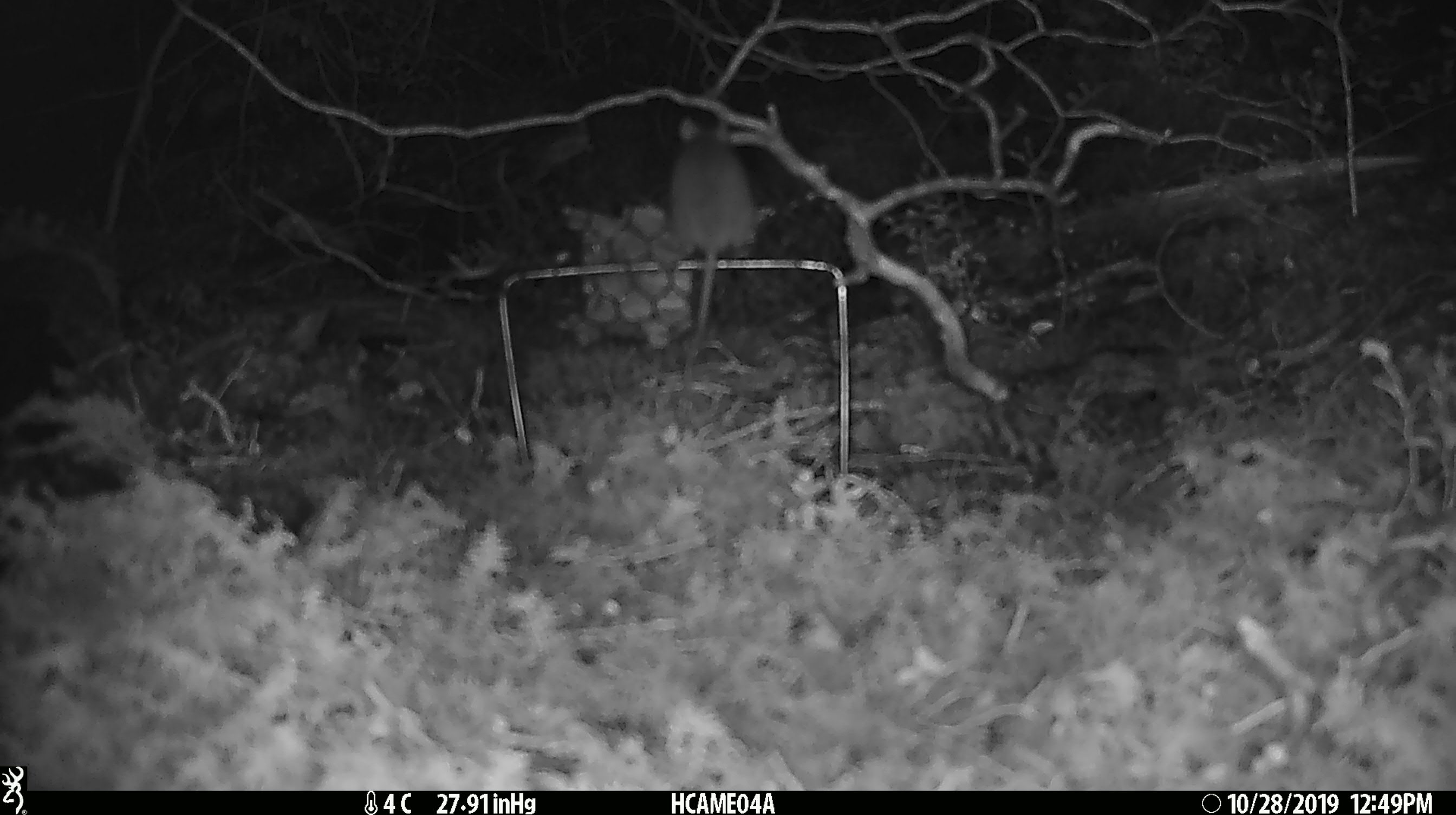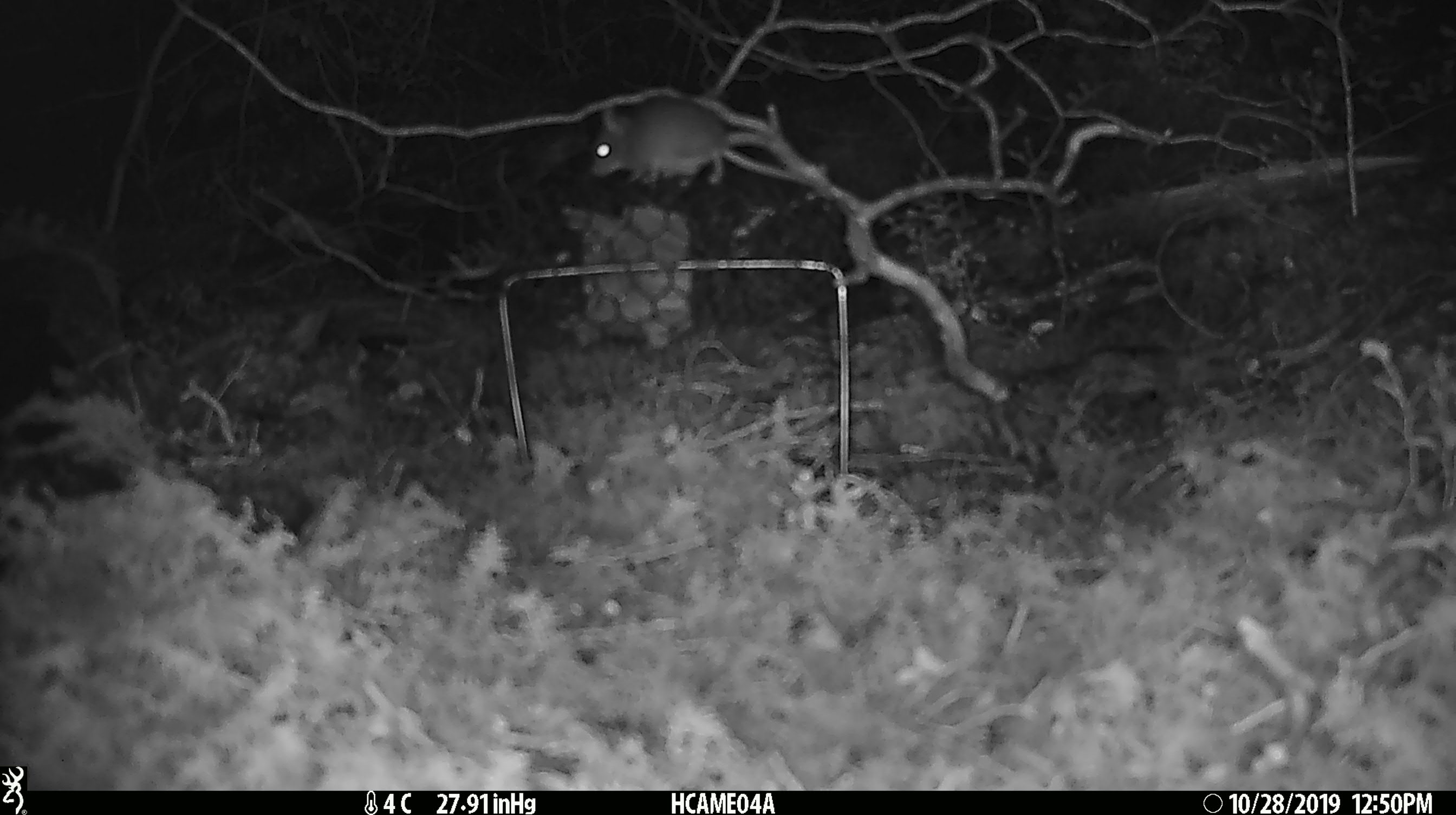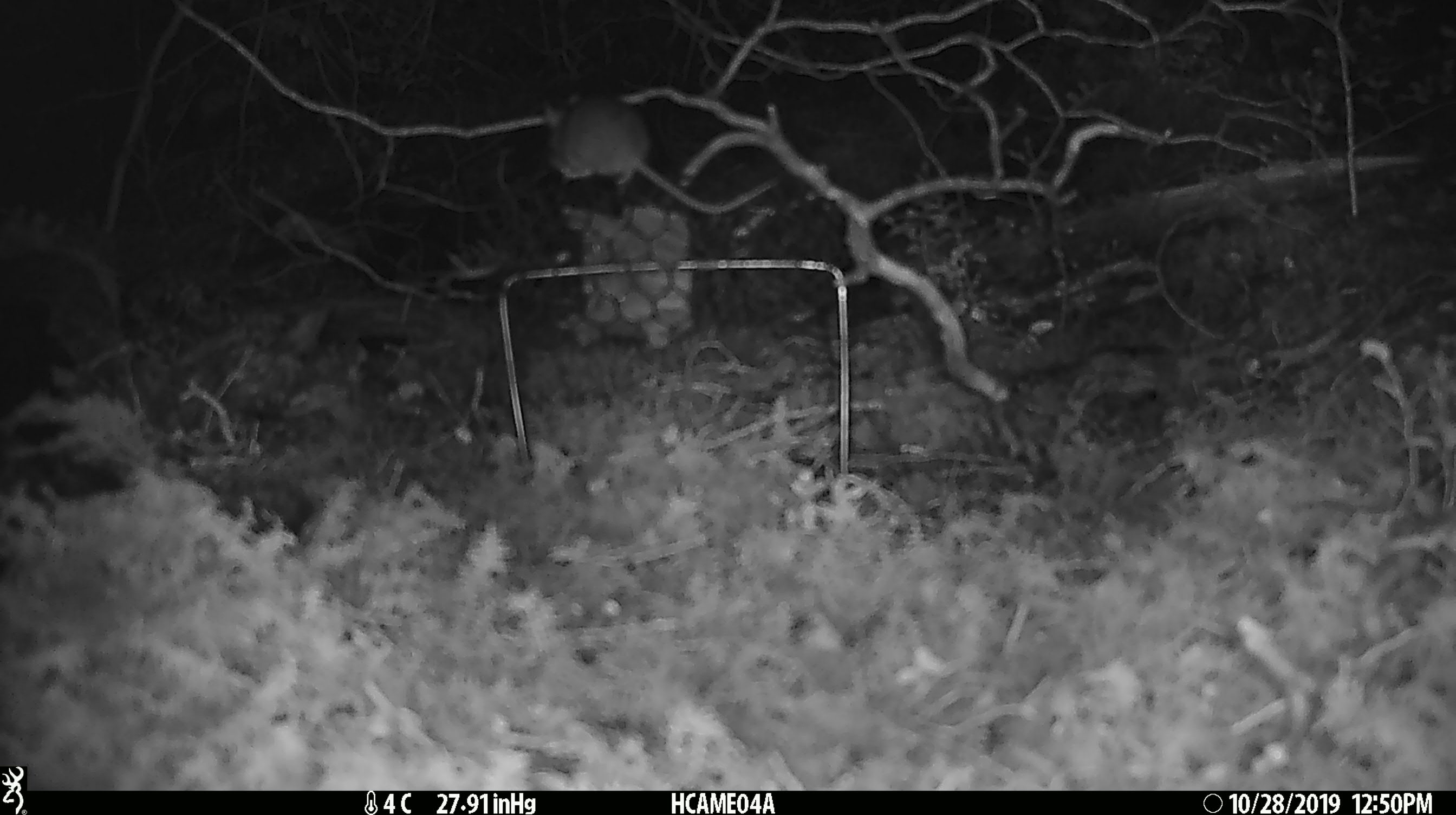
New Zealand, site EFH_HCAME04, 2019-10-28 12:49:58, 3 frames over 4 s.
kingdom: Animalia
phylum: Chordata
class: Mammalia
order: Rodentia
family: Muridae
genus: Mus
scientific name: Mus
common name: mouse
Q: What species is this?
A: Mouse (Mus).